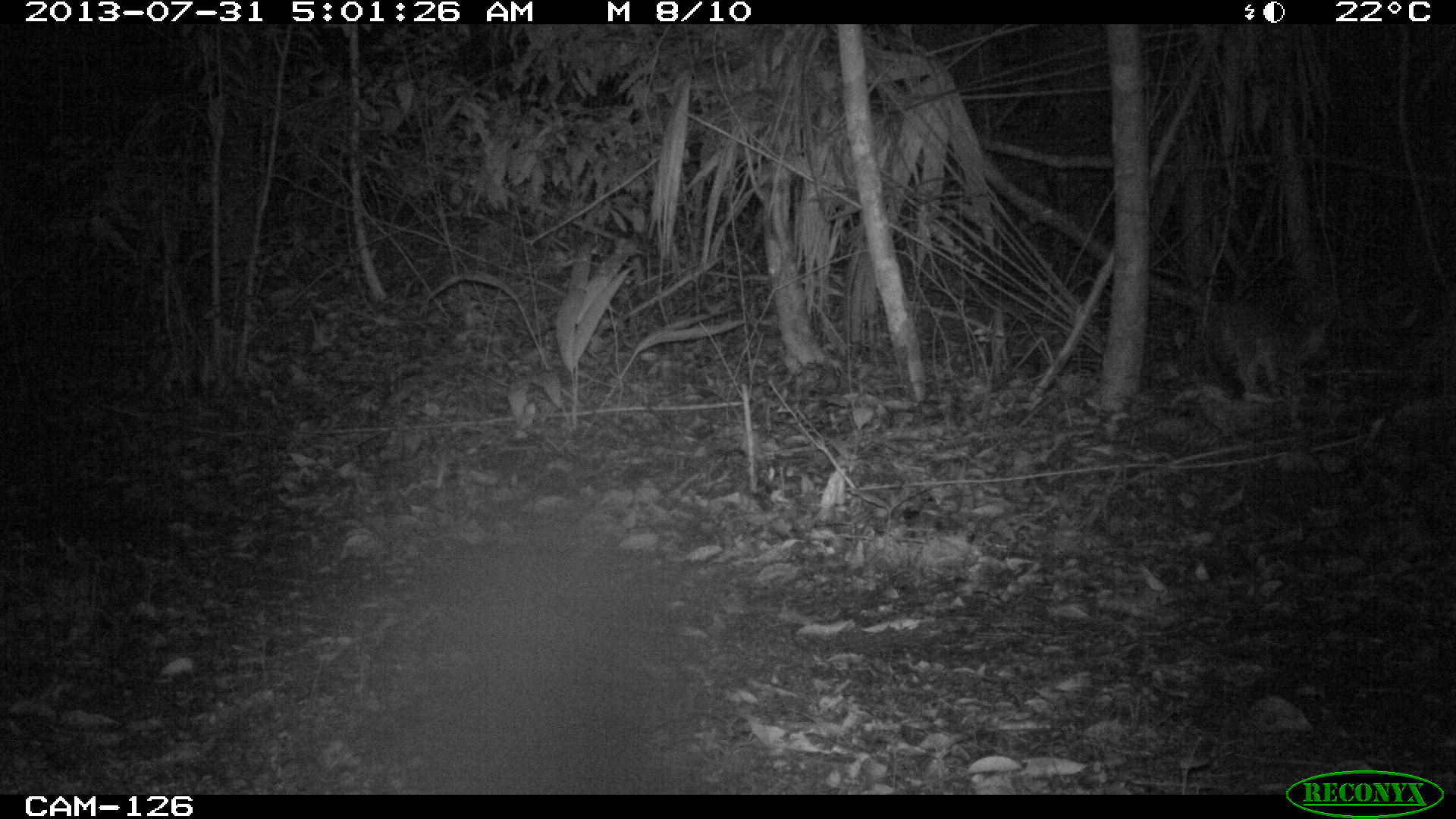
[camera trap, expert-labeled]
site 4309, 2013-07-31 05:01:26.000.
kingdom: Animalia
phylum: Chordata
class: Mammalia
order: Carnivora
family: Canidae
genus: Urocyon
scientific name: Urocyon cinereoargenteus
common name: gray fox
Urocyon cinereoargenteus (gray fox), count 1.